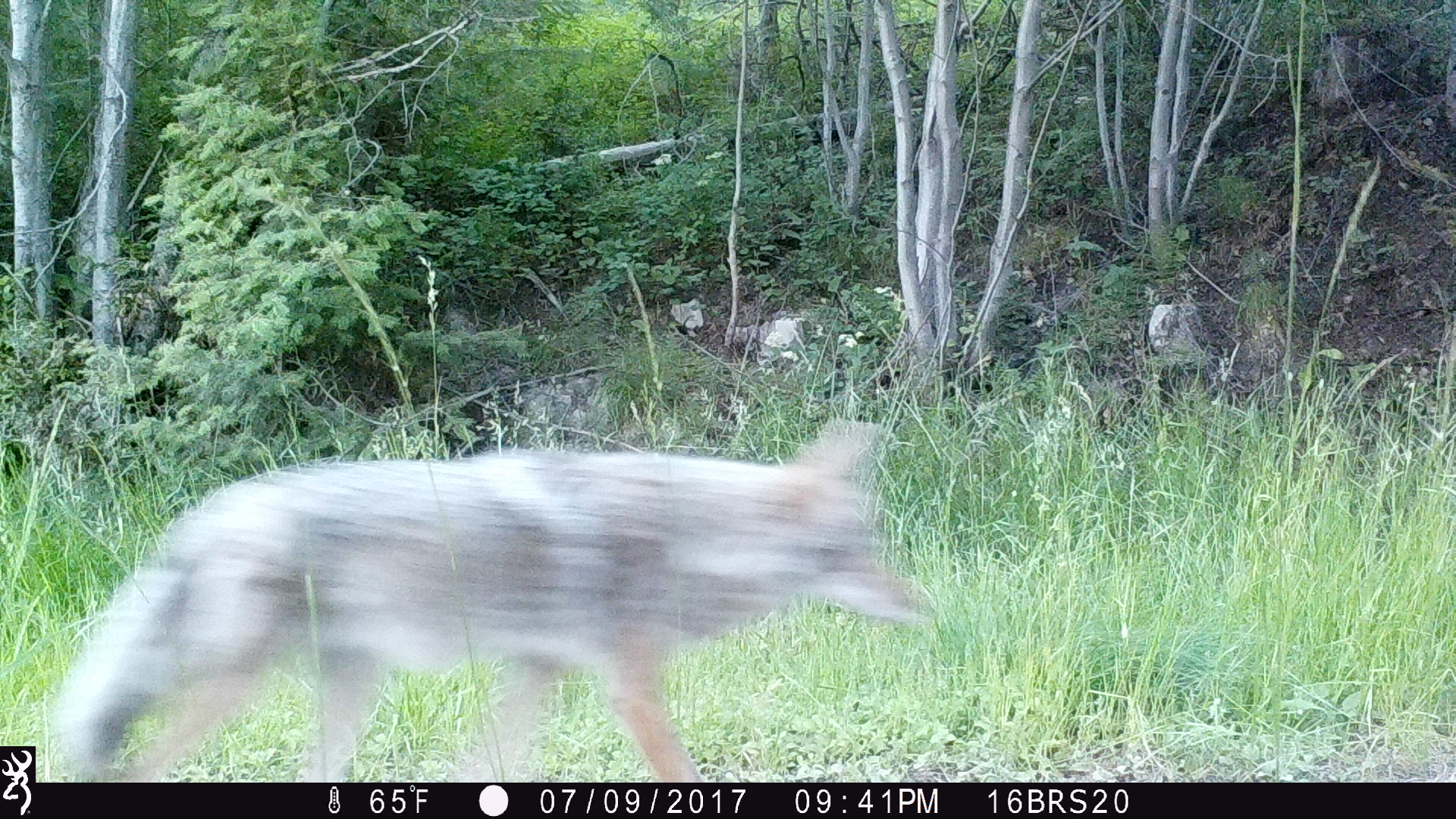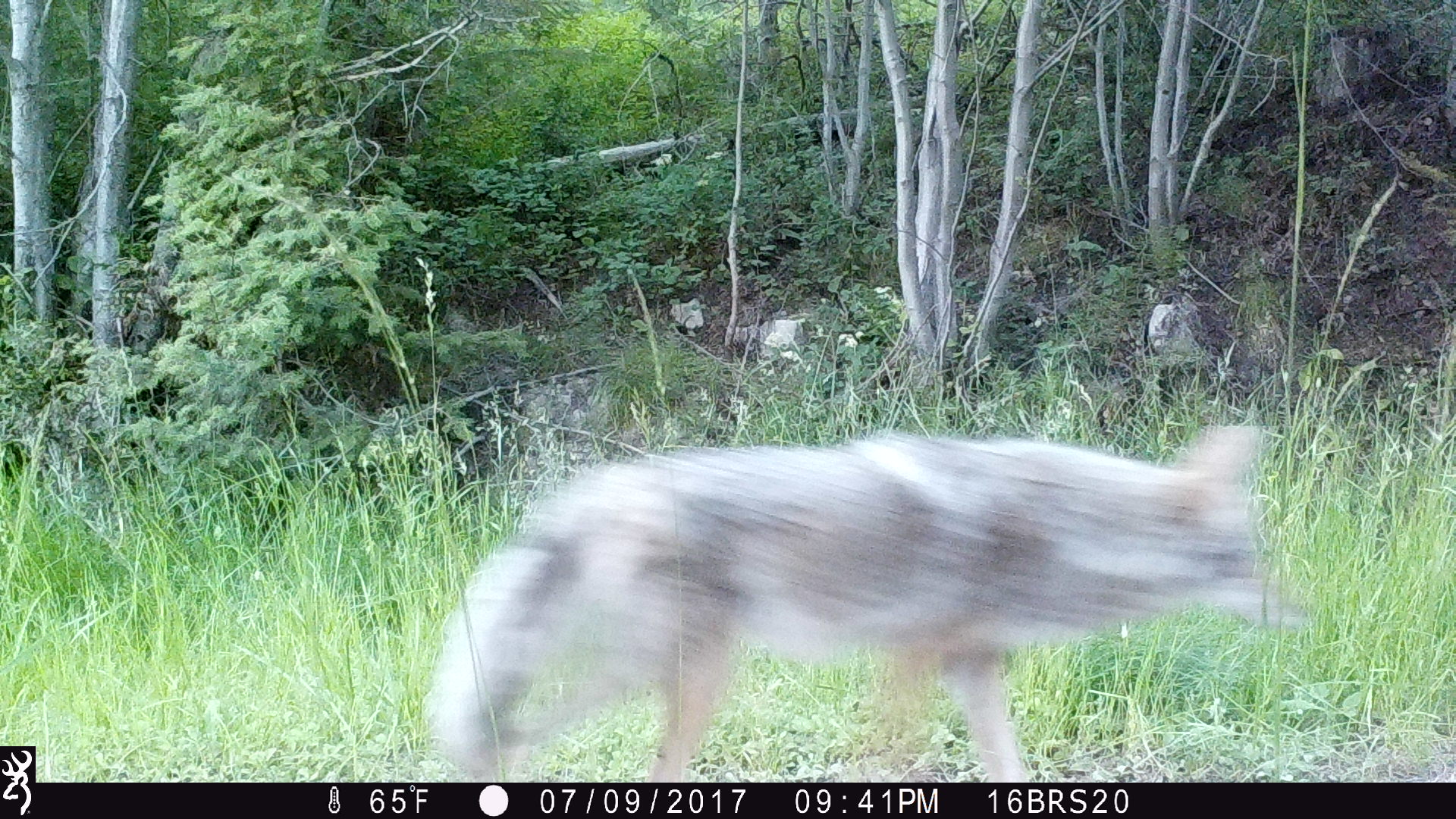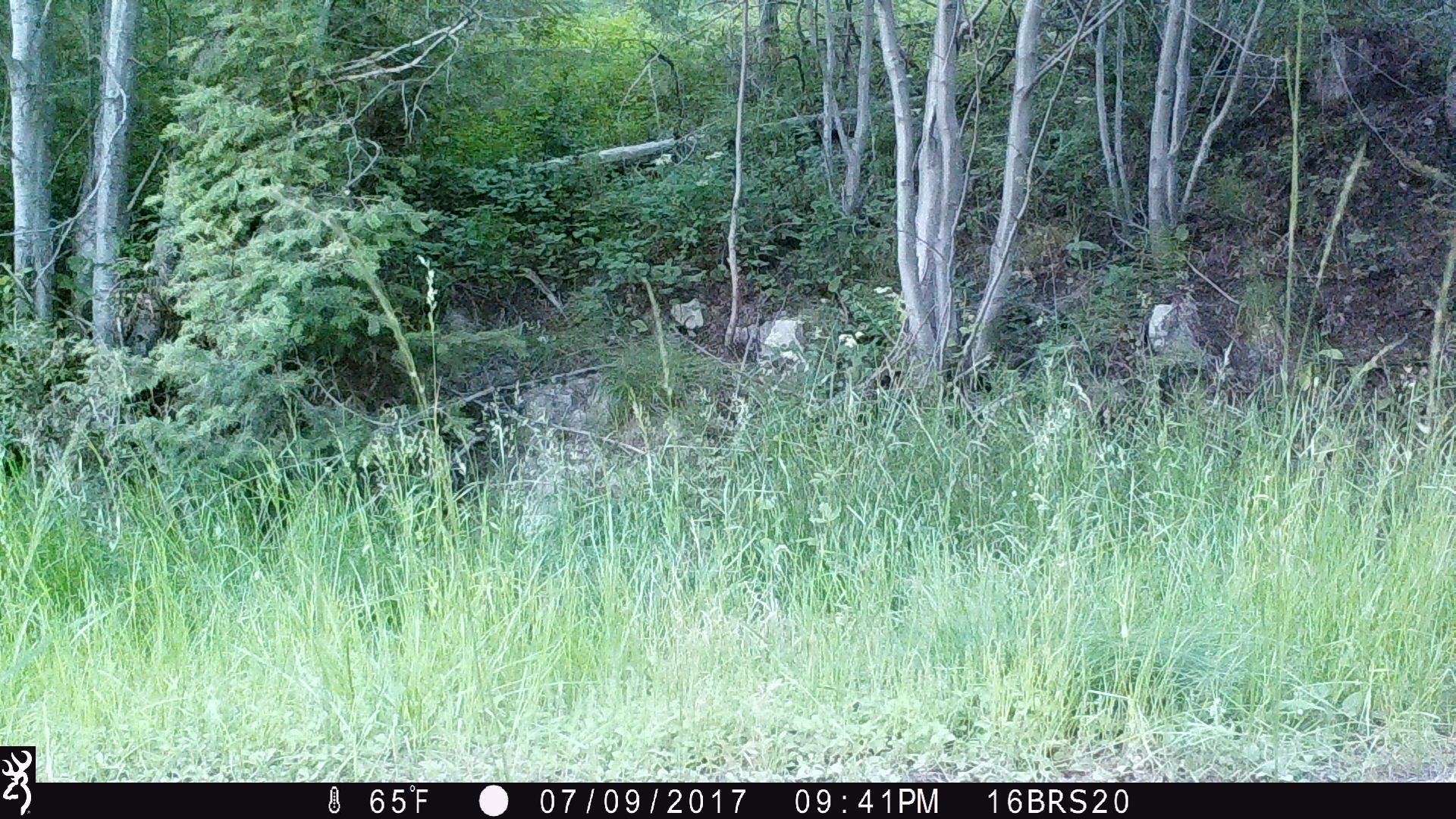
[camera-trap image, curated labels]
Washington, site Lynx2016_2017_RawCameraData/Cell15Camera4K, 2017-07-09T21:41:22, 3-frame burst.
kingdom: Animalia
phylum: Chordata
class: Mammalia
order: Carnivora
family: Canidae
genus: Canis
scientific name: Canis latrans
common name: coyote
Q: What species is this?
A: Canis latrans (coyote).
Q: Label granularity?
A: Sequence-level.